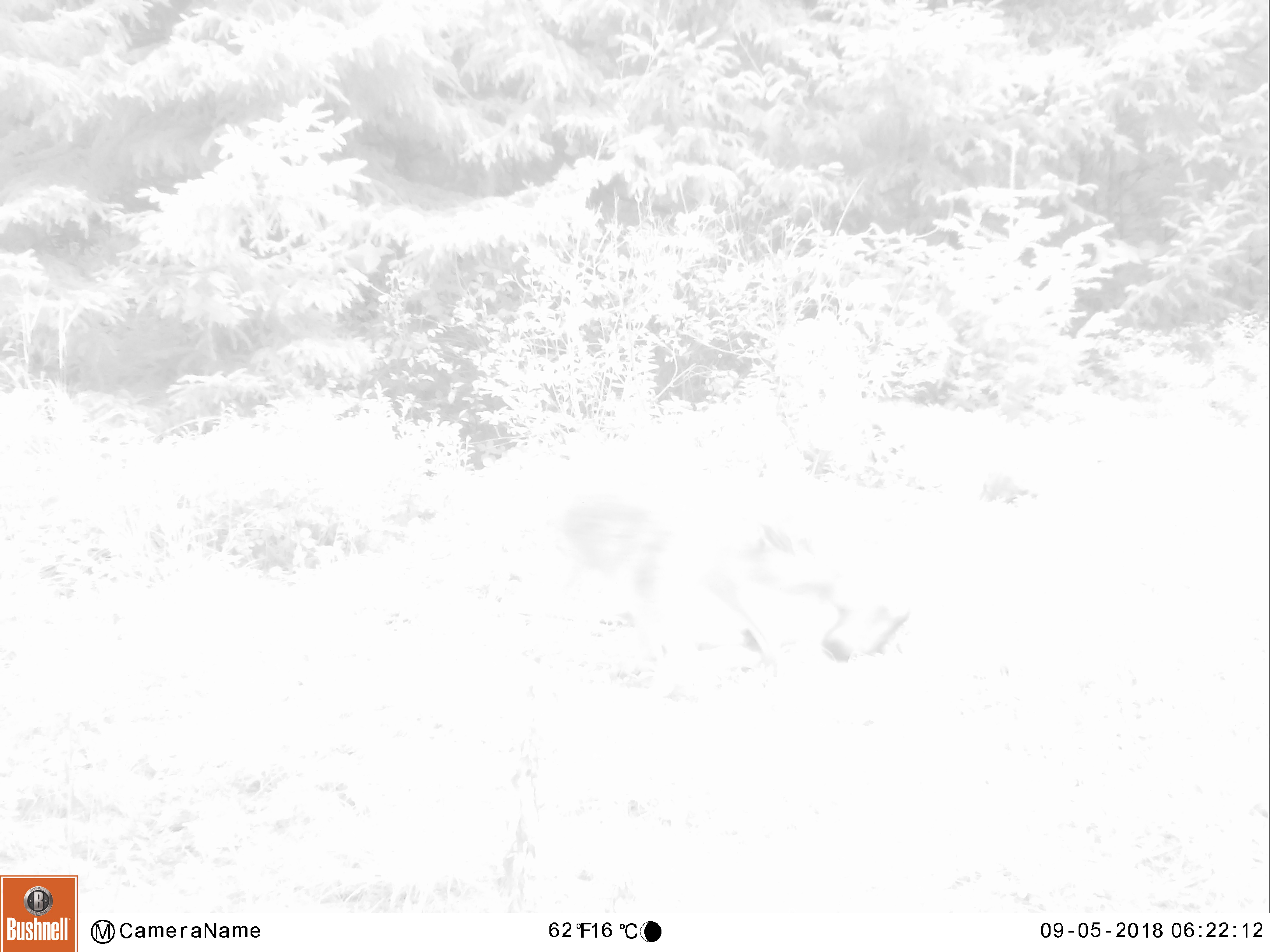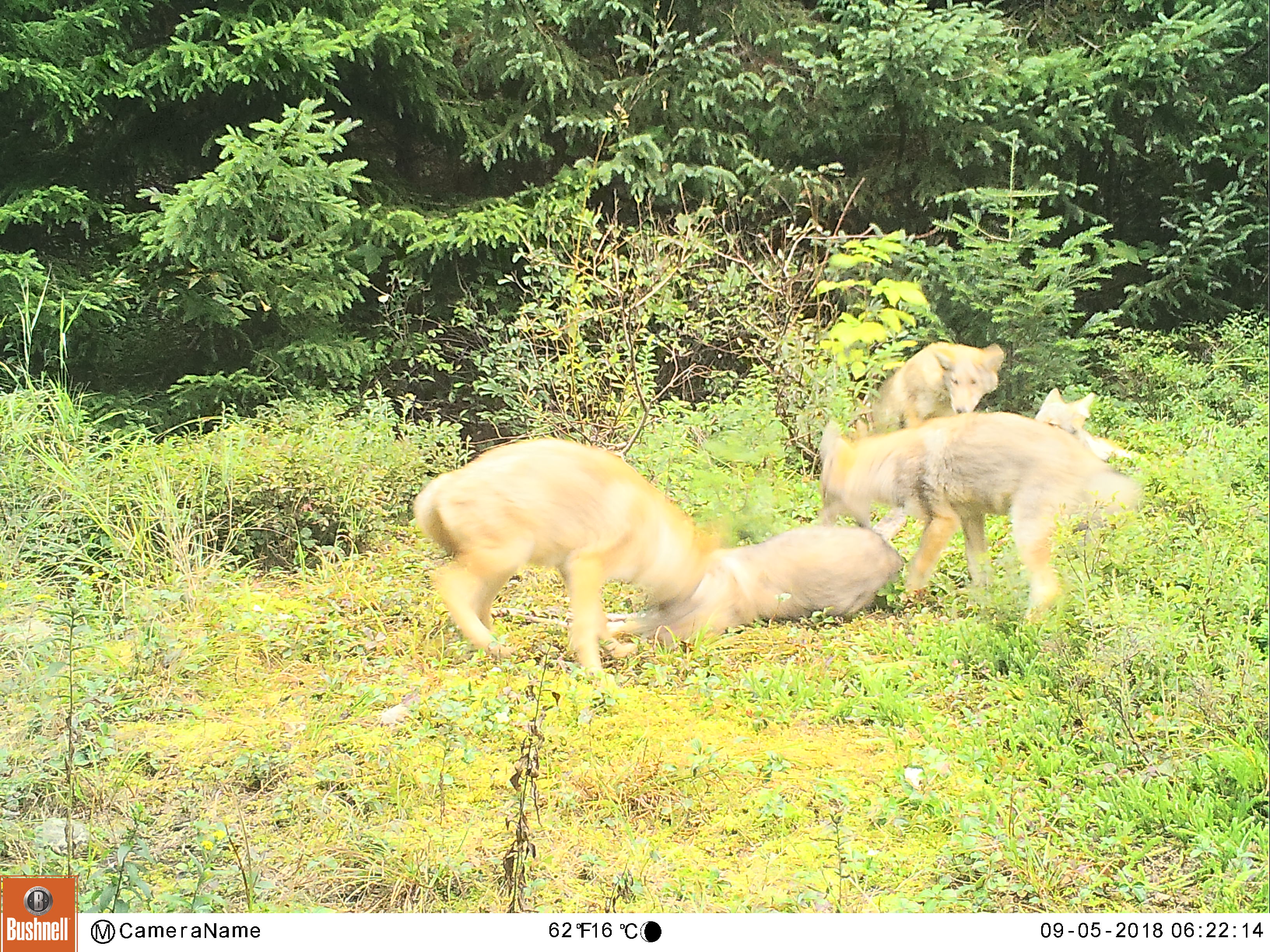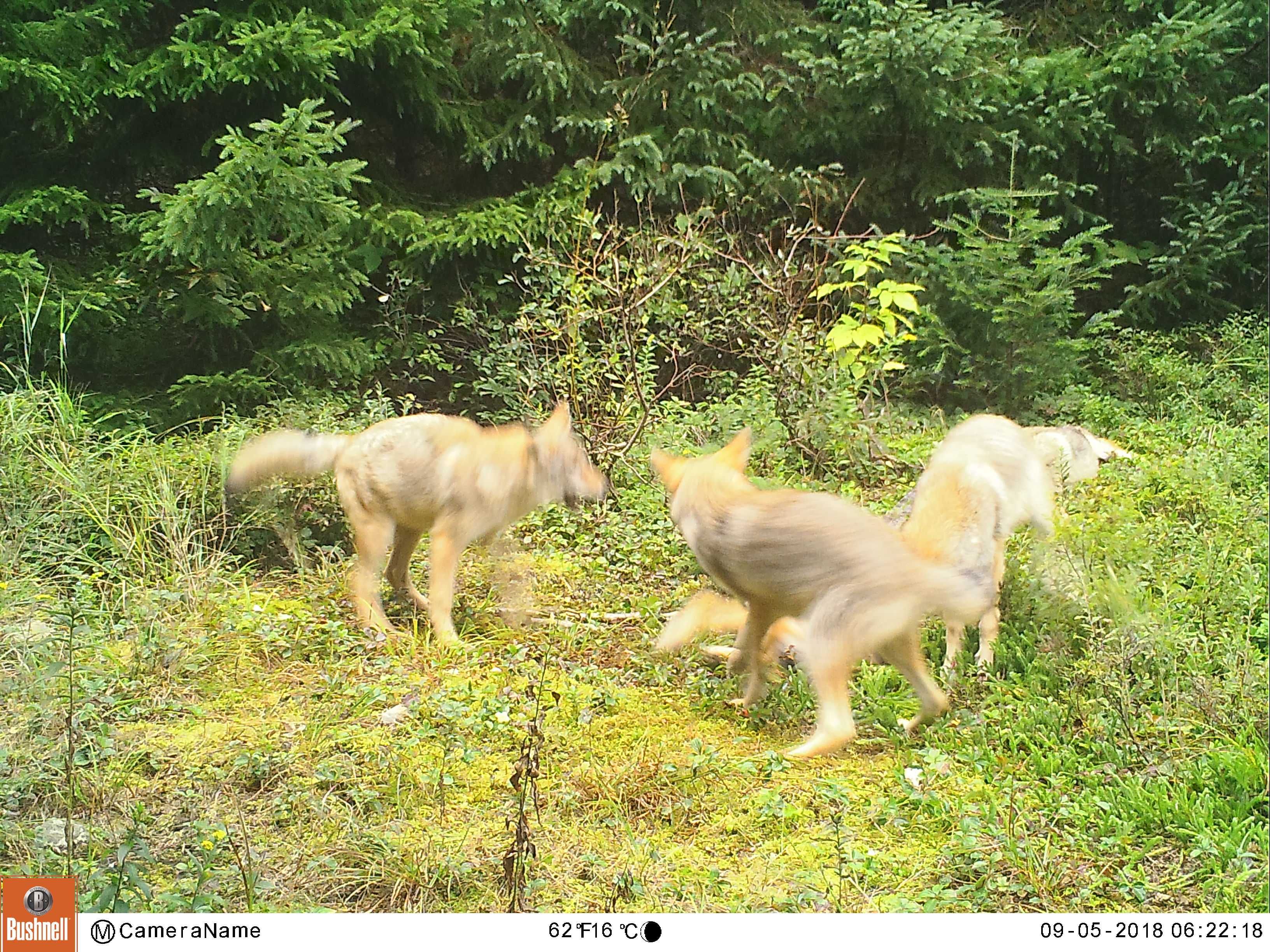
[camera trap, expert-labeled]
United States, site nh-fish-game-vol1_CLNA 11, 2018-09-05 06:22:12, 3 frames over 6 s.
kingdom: Animalia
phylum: Chordata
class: Mammalia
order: Carnivora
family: Canidae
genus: Canis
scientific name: Canis latrans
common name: coyote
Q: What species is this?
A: Coyote (Canis latrans).